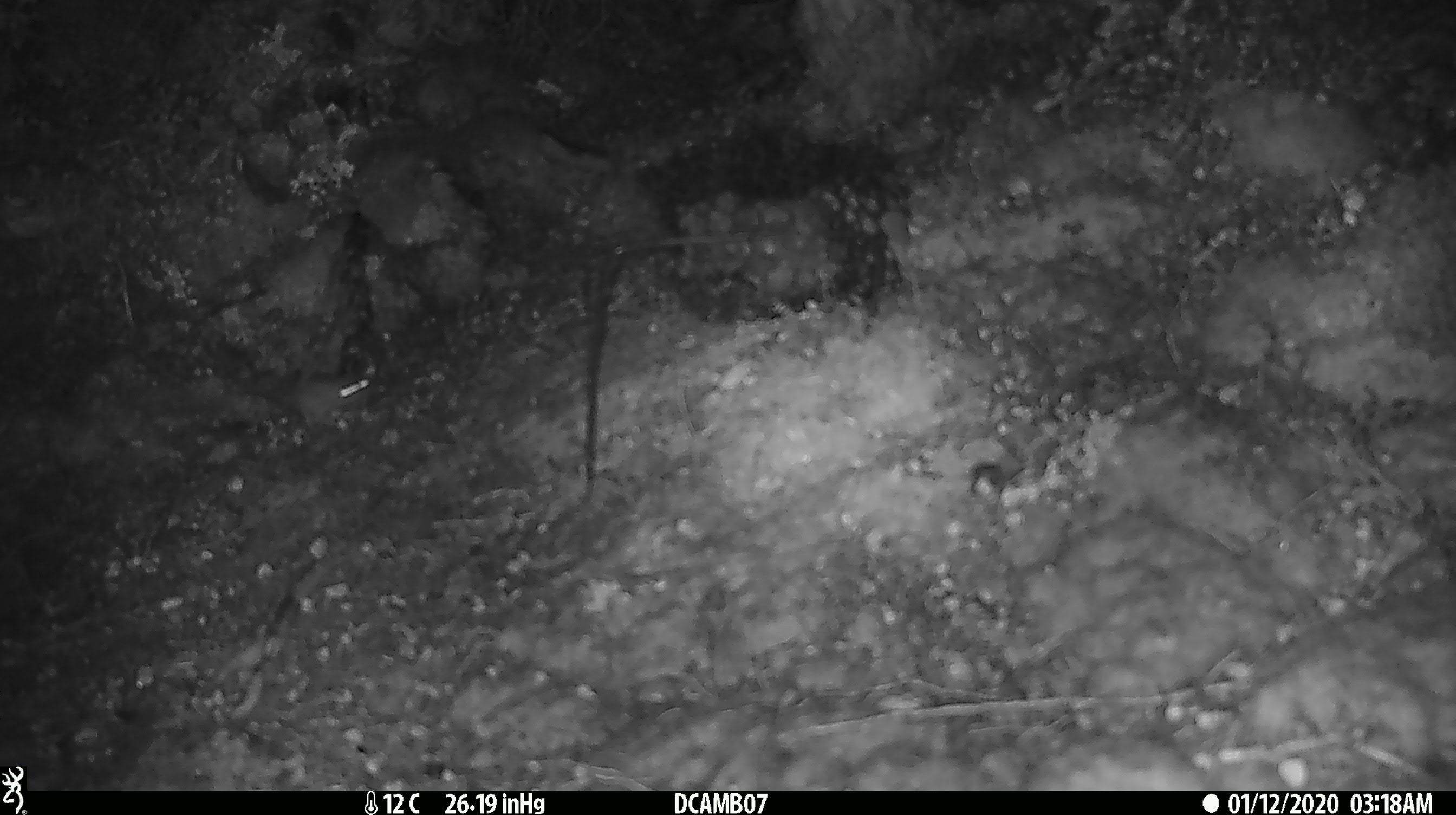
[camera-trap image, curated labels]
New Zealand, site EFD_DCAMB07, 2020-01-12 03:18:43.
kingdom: Animalia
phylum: Chordata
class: Mammalia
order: Rodentia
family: Muridae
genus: Mus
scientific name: Mus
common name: mouse